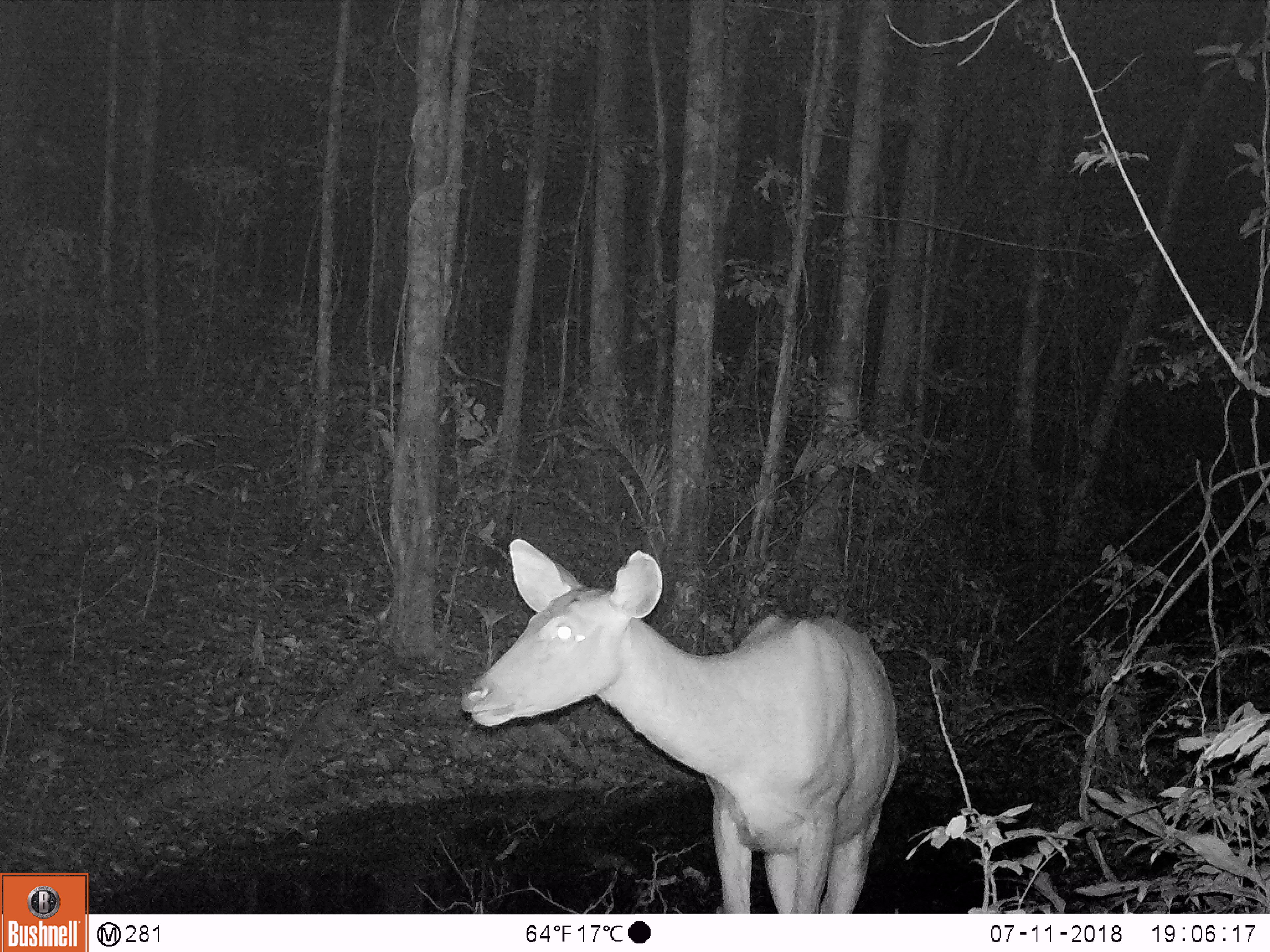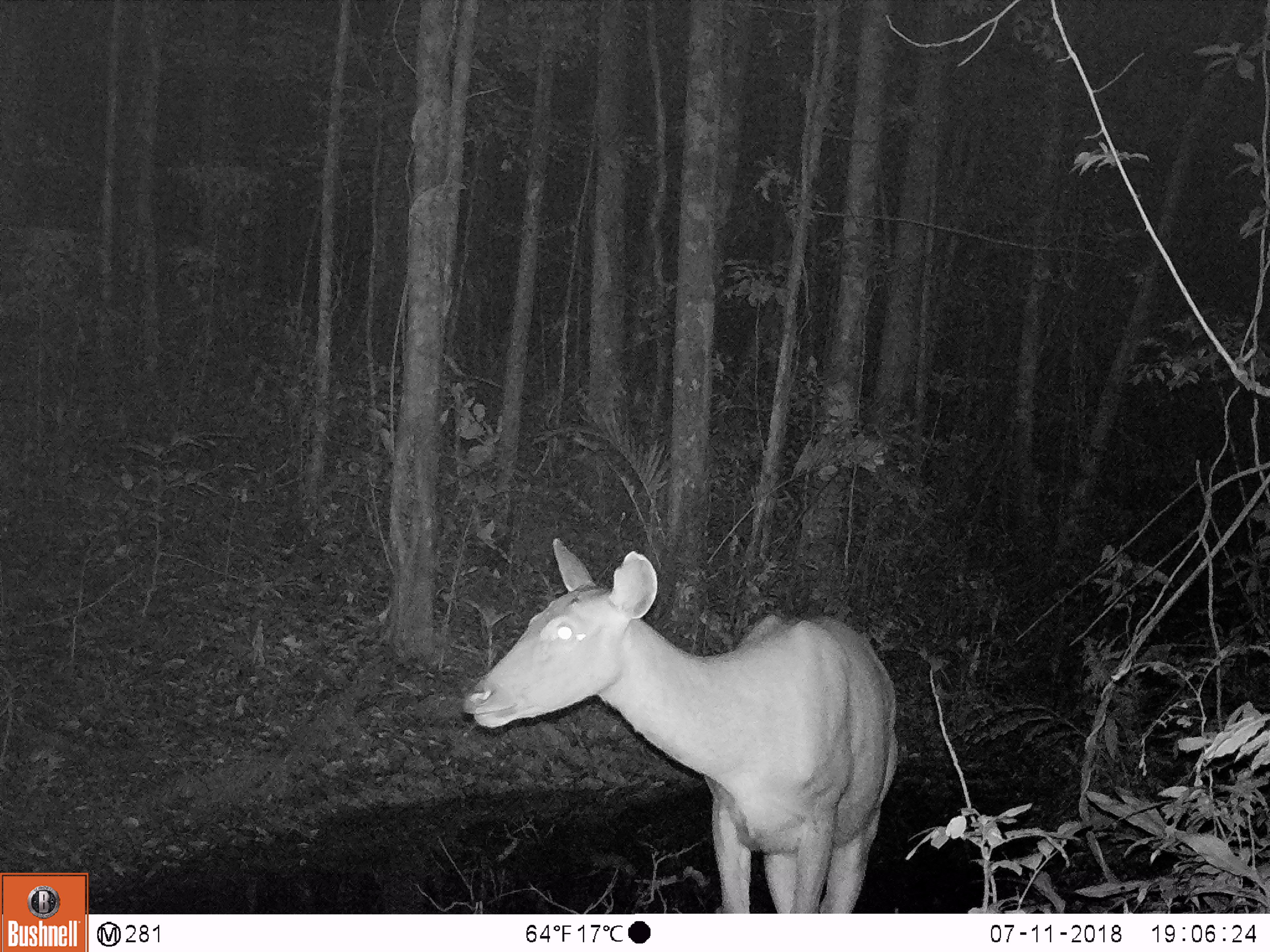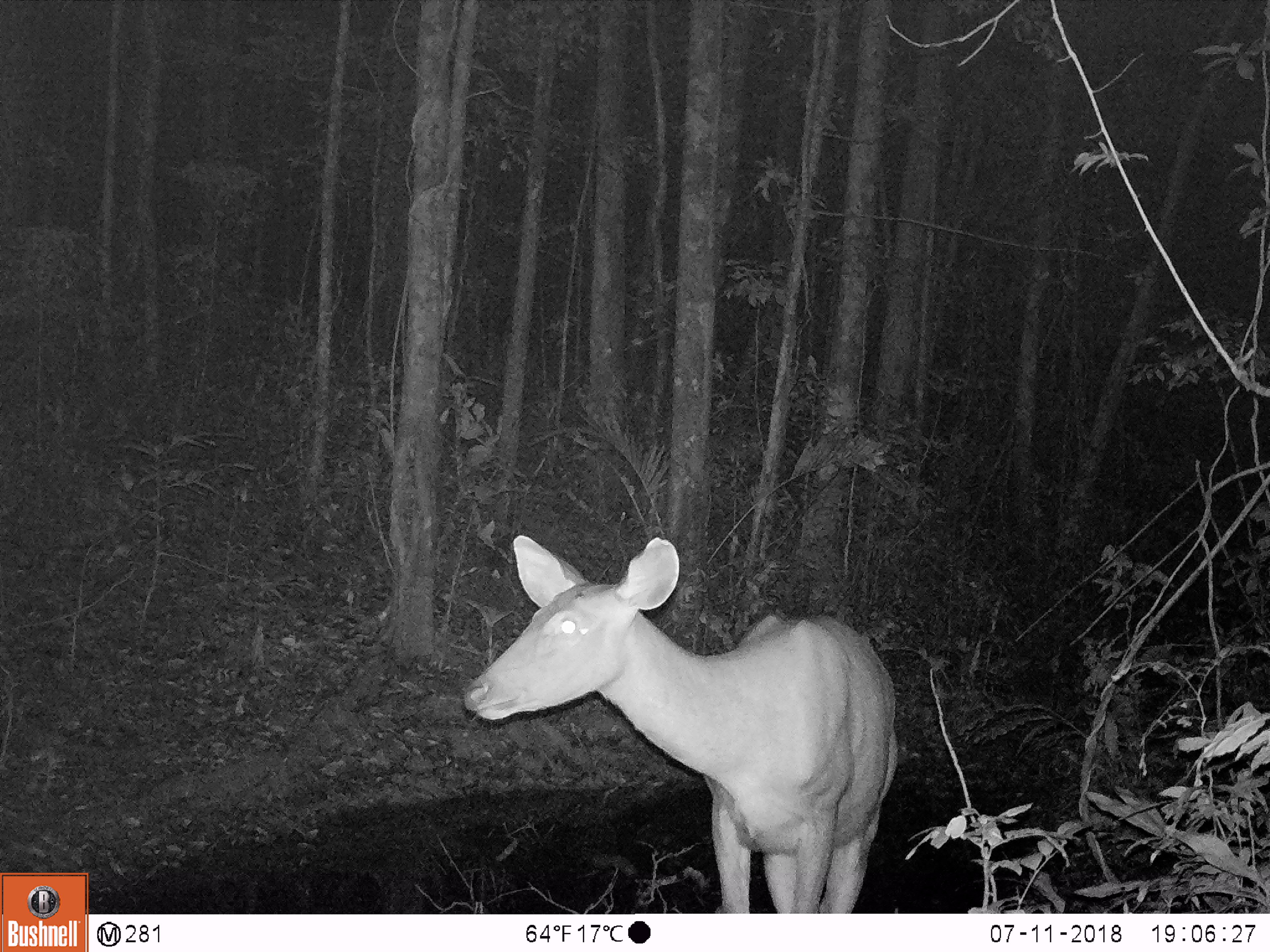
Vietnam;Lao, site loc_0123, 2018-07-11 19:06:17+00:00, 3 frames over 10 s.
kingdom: Animalia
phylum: Chordata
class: Mammalia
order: Artiodactyla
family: Cervidae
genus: Rusa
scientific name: Rusa unicolor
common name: sambar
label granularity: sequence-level